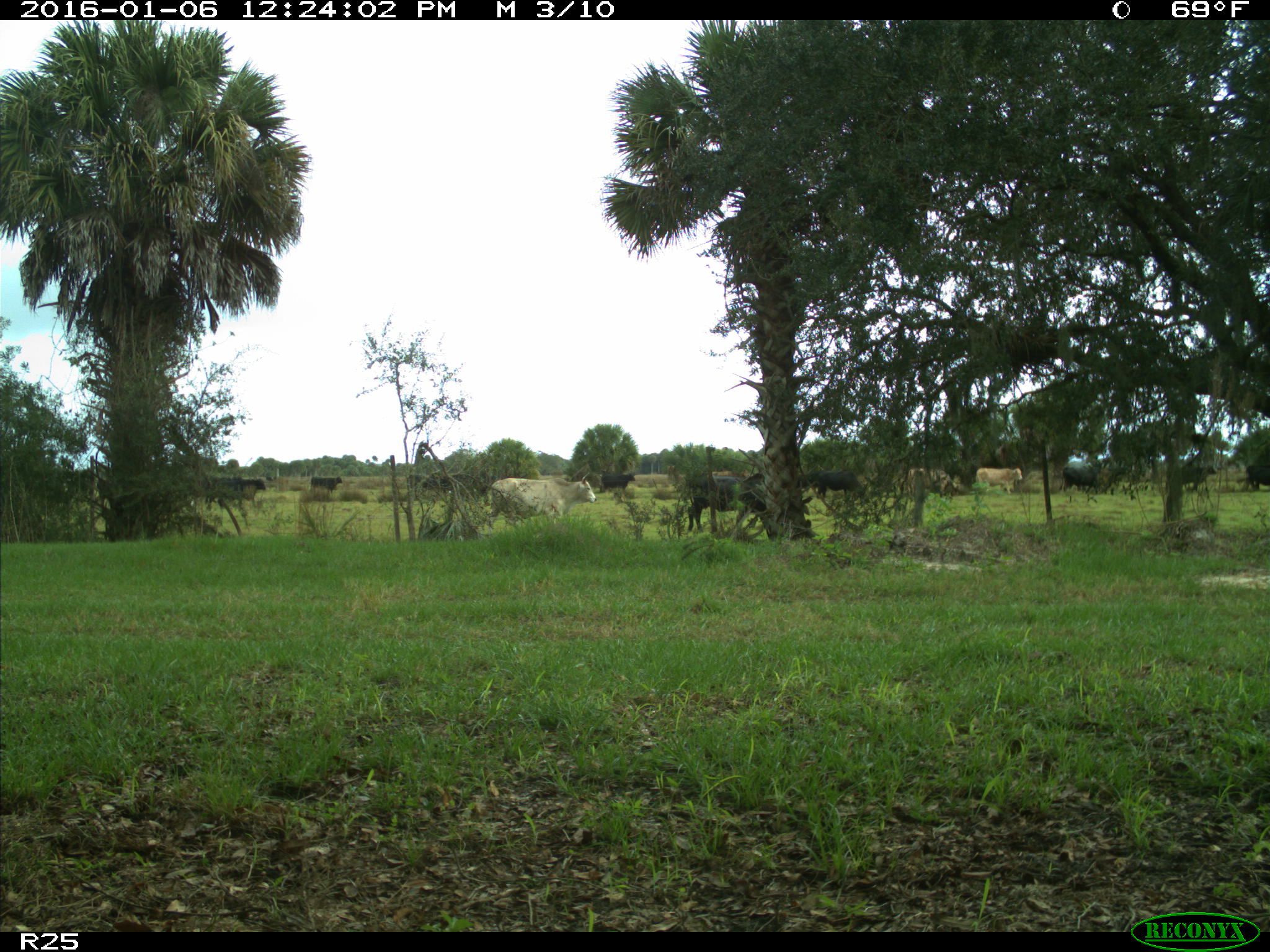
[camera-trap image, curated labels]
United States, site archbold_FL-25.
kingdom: Animalia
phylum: Chordata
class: Mammalia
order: Artiodactyla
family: Bovidae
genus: Bos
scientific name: Bos taurus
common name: domestic cow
Bos taurus (domestic cow).